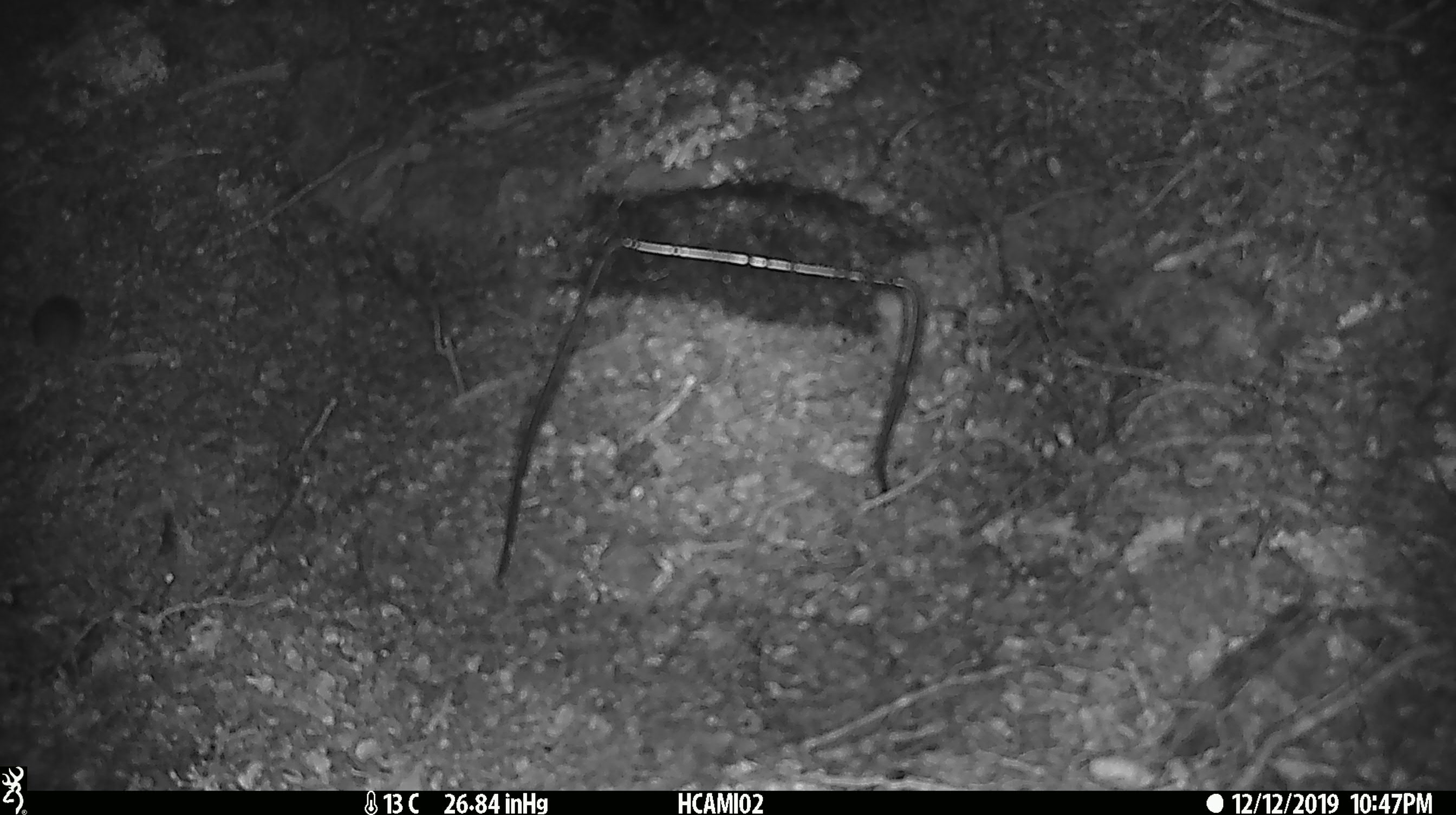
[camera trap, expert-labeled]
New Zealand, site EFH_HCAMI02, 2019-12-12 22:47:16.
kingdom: Animalia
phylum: Chordata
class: Mammalia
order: Rodentia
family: Muridae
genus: Mus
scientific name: Mus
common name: mouse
Mouse (Mus).